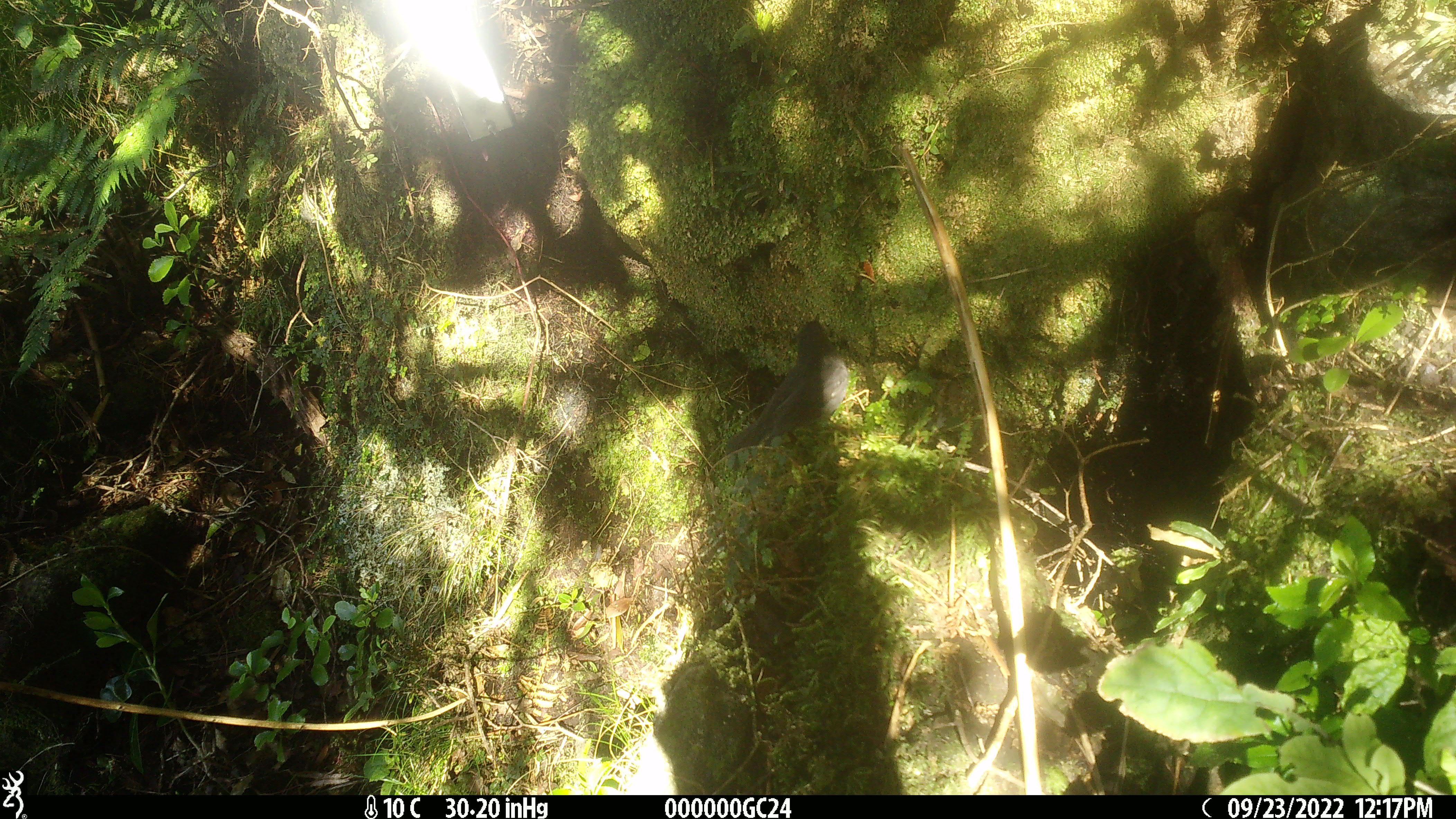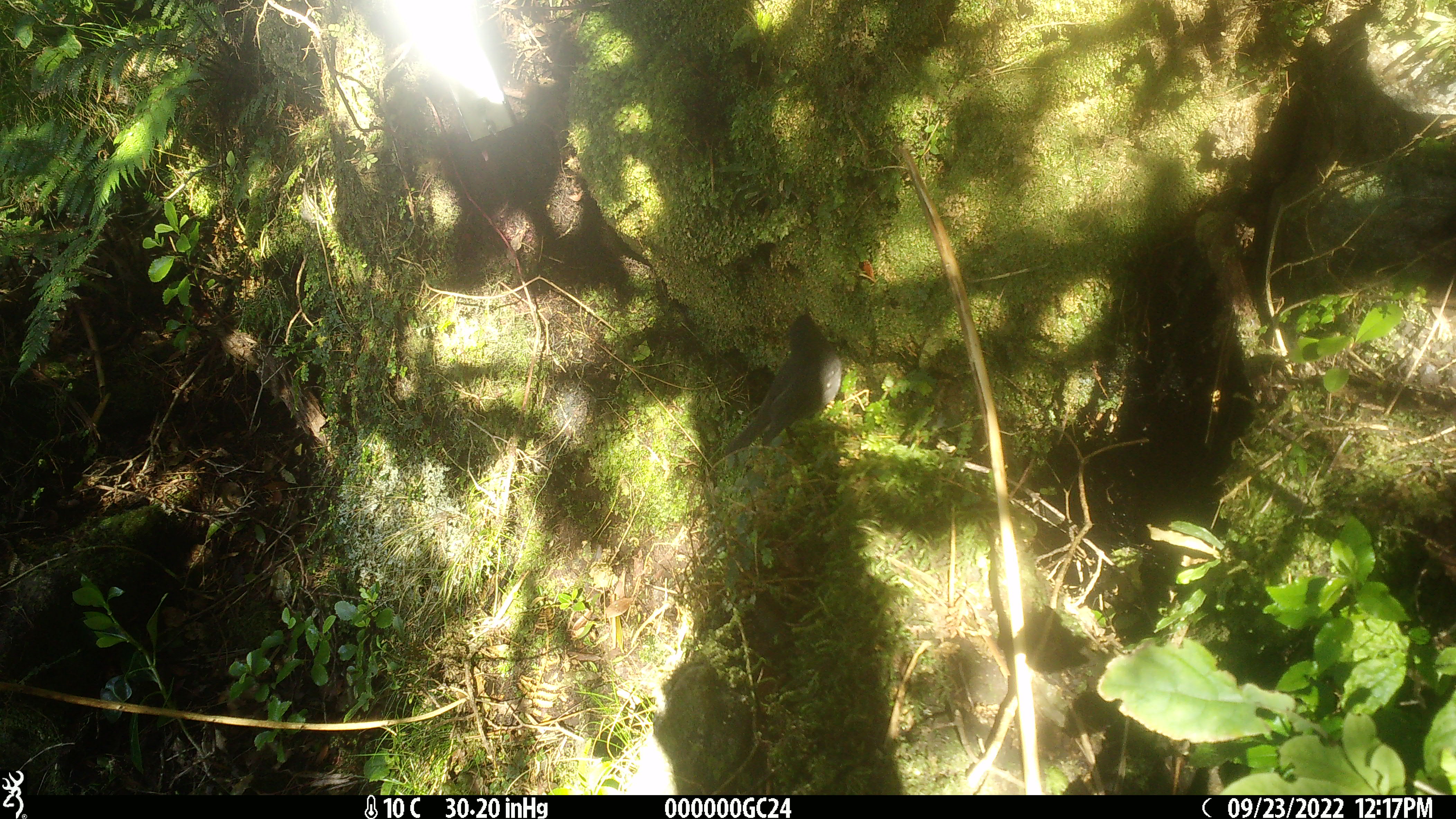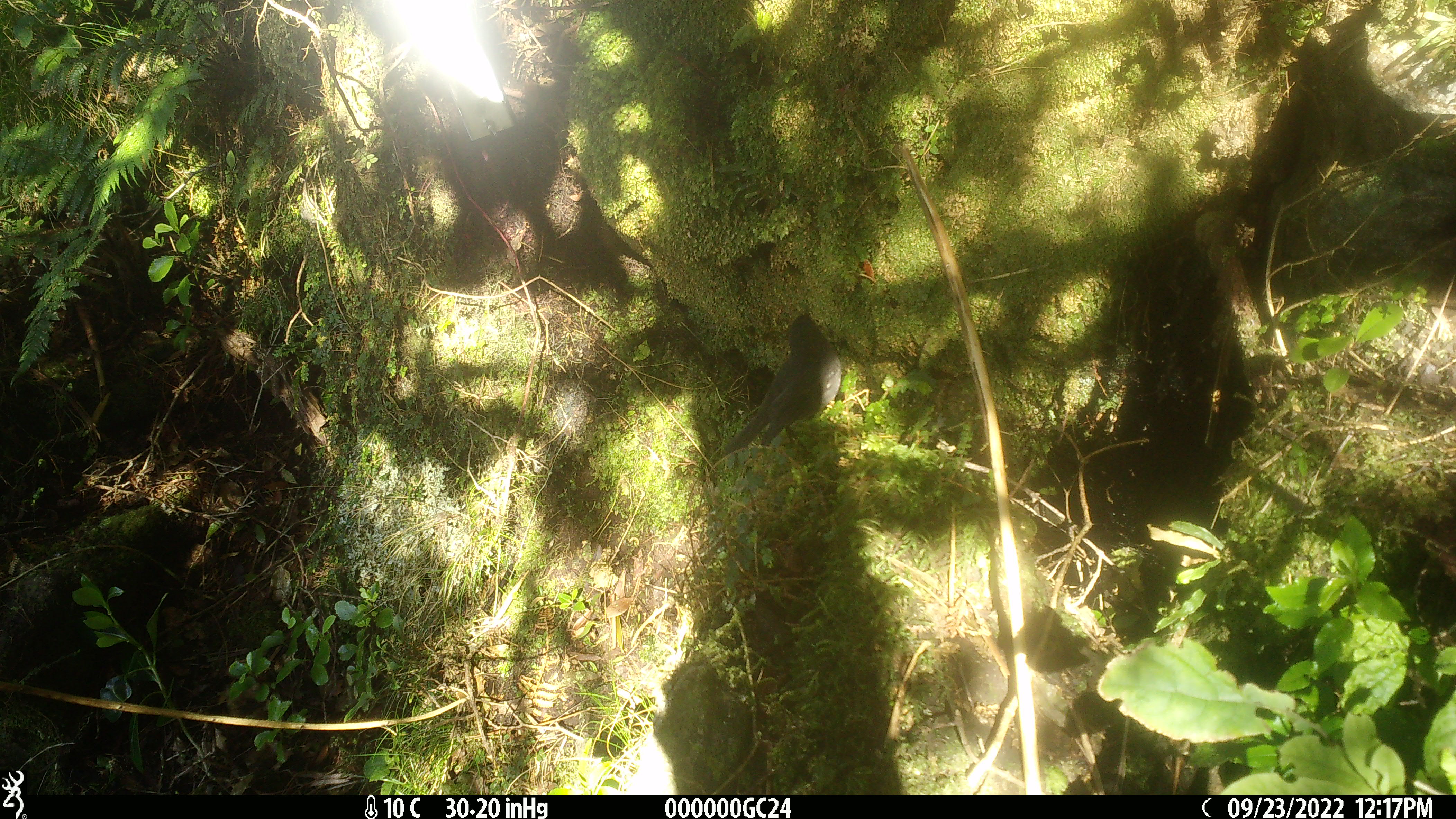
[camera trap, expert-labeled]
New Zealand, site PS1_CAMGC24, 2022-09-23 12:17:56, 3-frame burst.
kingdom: Animalia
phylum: Chordata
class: Aves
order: Passeriformes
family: Petroicidae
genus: Petroica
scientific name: Petroica australis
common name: new zealand robin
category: robin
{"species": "robin (new zealand robin) (Petroica australis)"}